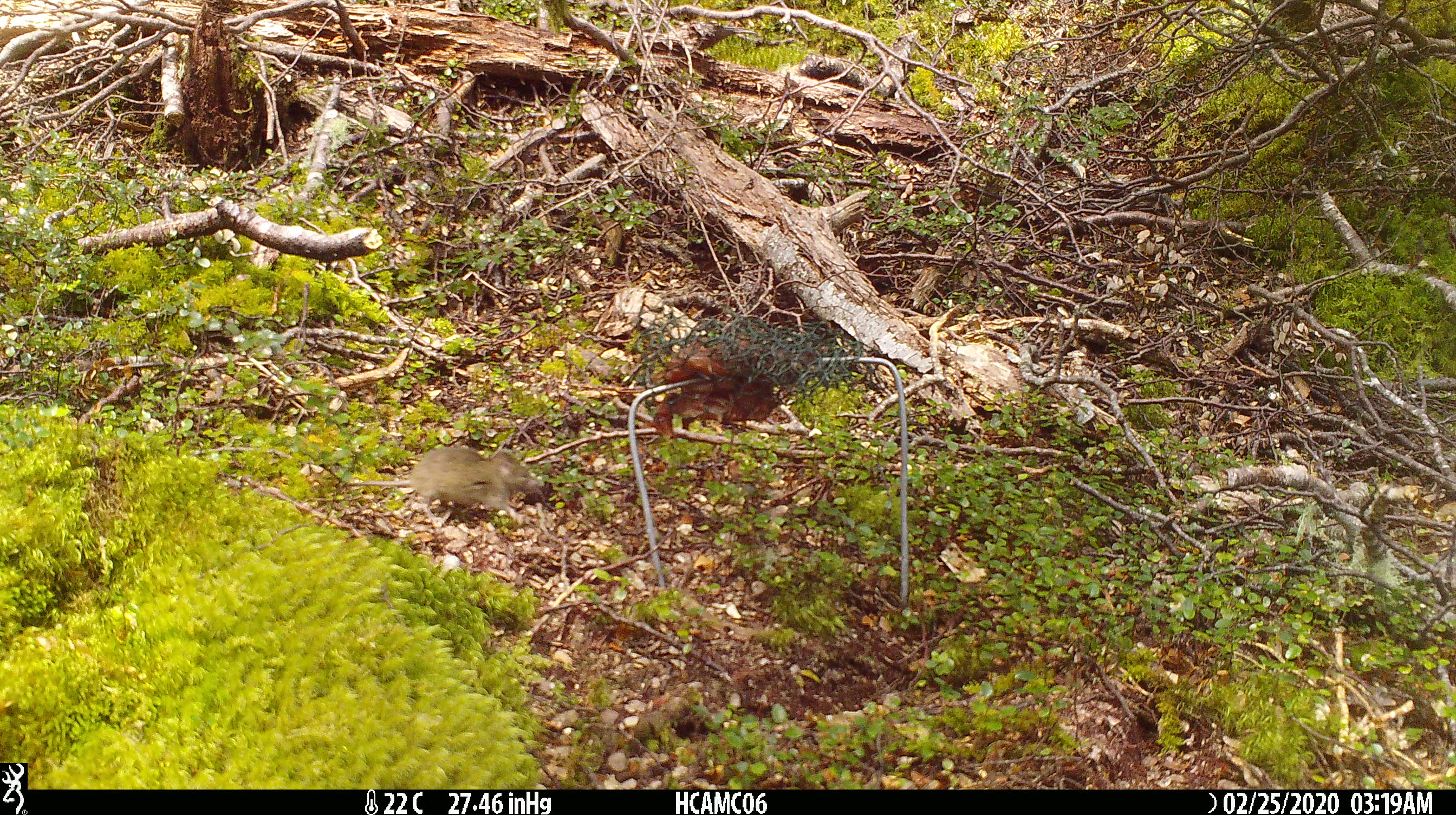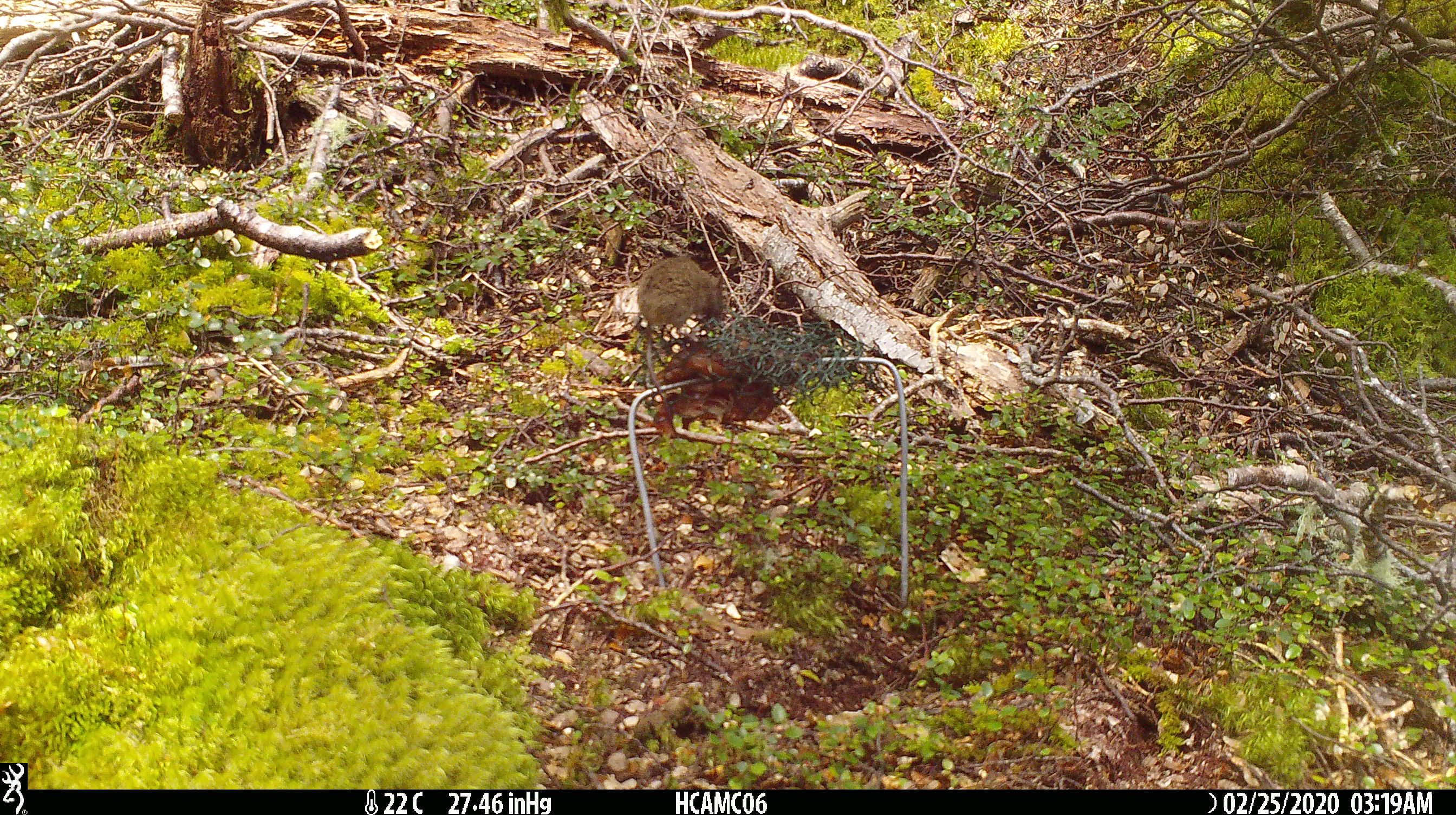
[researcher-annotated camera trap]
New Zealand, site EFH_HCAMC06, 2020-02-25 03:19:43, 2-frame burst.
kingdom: Animalia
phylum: Chordata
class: Mammalia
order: Rodentia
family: Muridae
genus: Mus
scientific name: Mus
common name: mouse